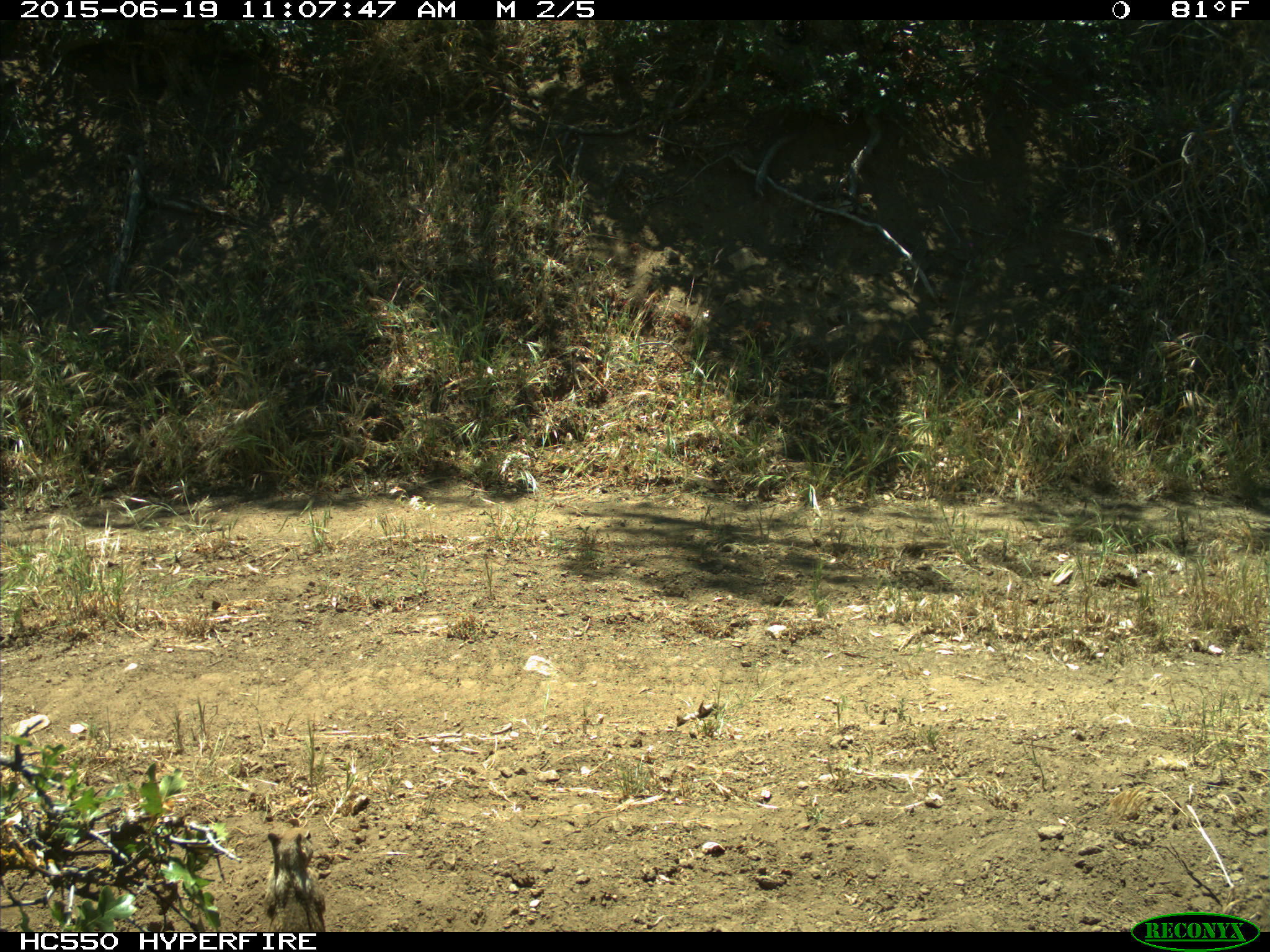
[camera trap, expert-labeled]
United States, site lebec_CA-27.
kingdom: Animalia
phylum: Chordata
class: Mammalia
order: Rodentia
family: Sciuridae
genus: Otospermophilus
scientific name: Otospermophilus beecheyi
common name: california ground squirrel